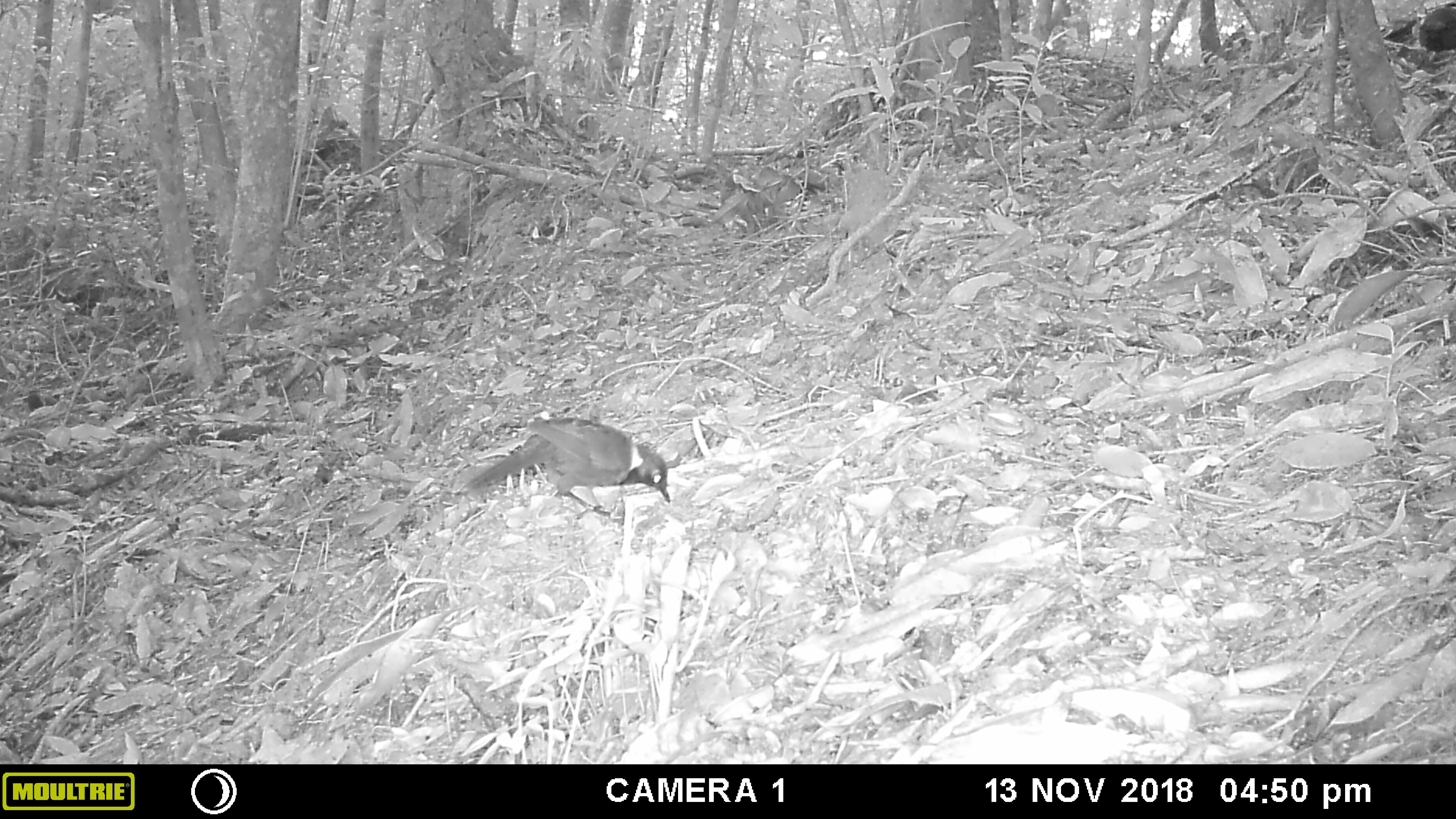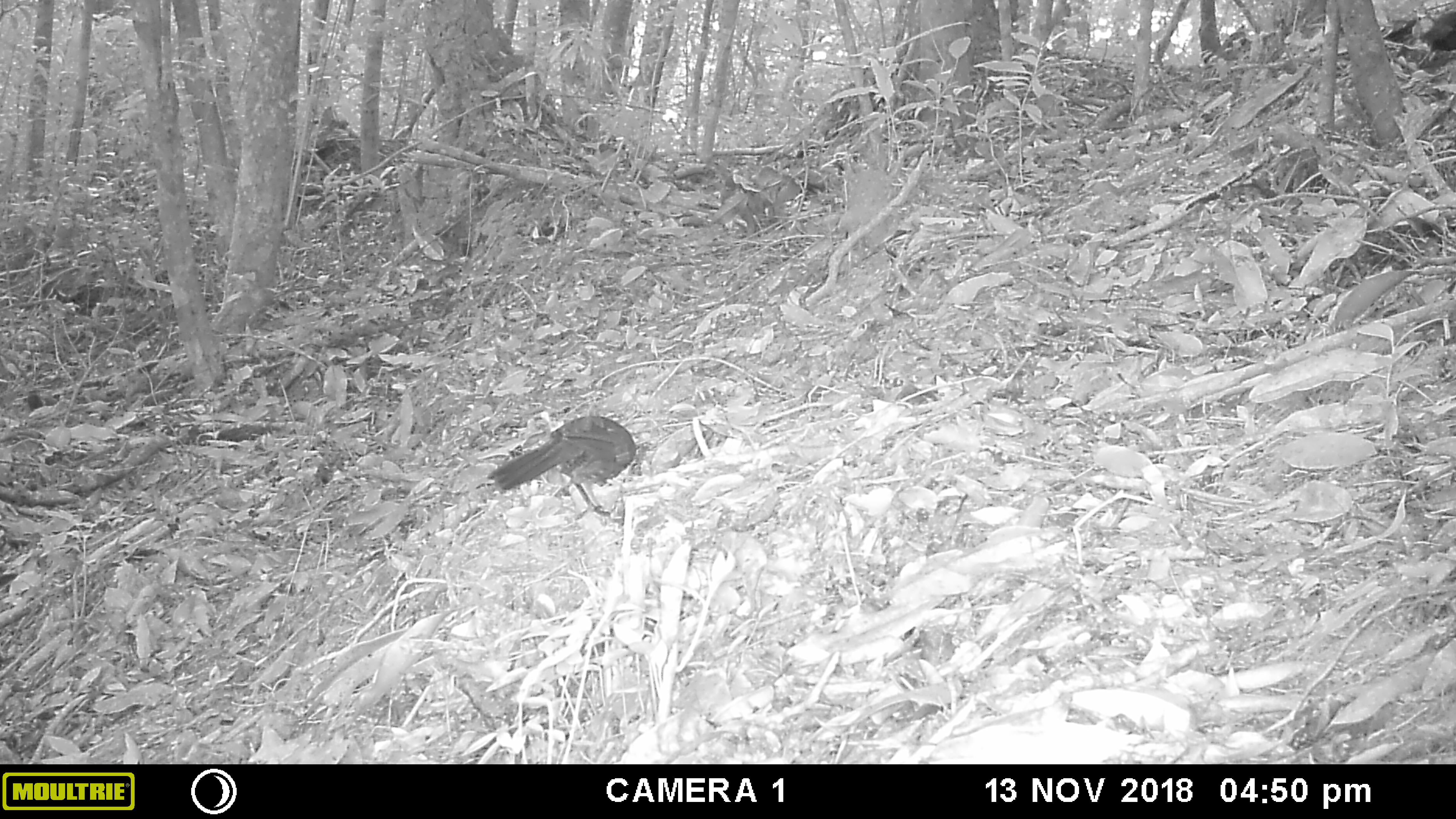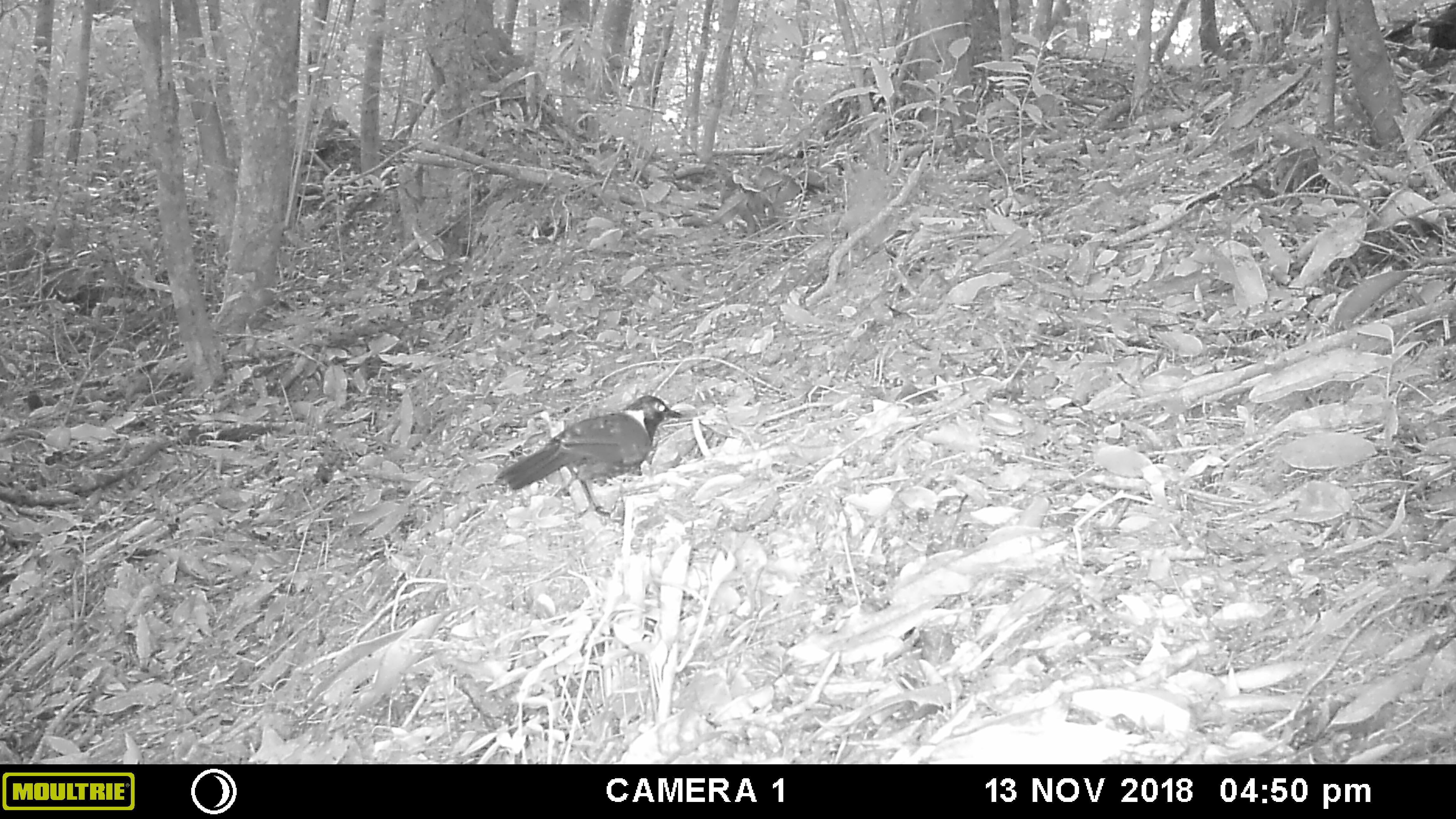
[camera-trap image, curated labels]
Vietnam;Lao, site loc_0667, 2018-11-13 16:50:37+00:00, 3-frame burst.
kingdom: Animalia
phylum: Chordata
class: Aves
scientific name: Aves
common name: bird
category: unidentified bird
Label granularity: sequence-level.